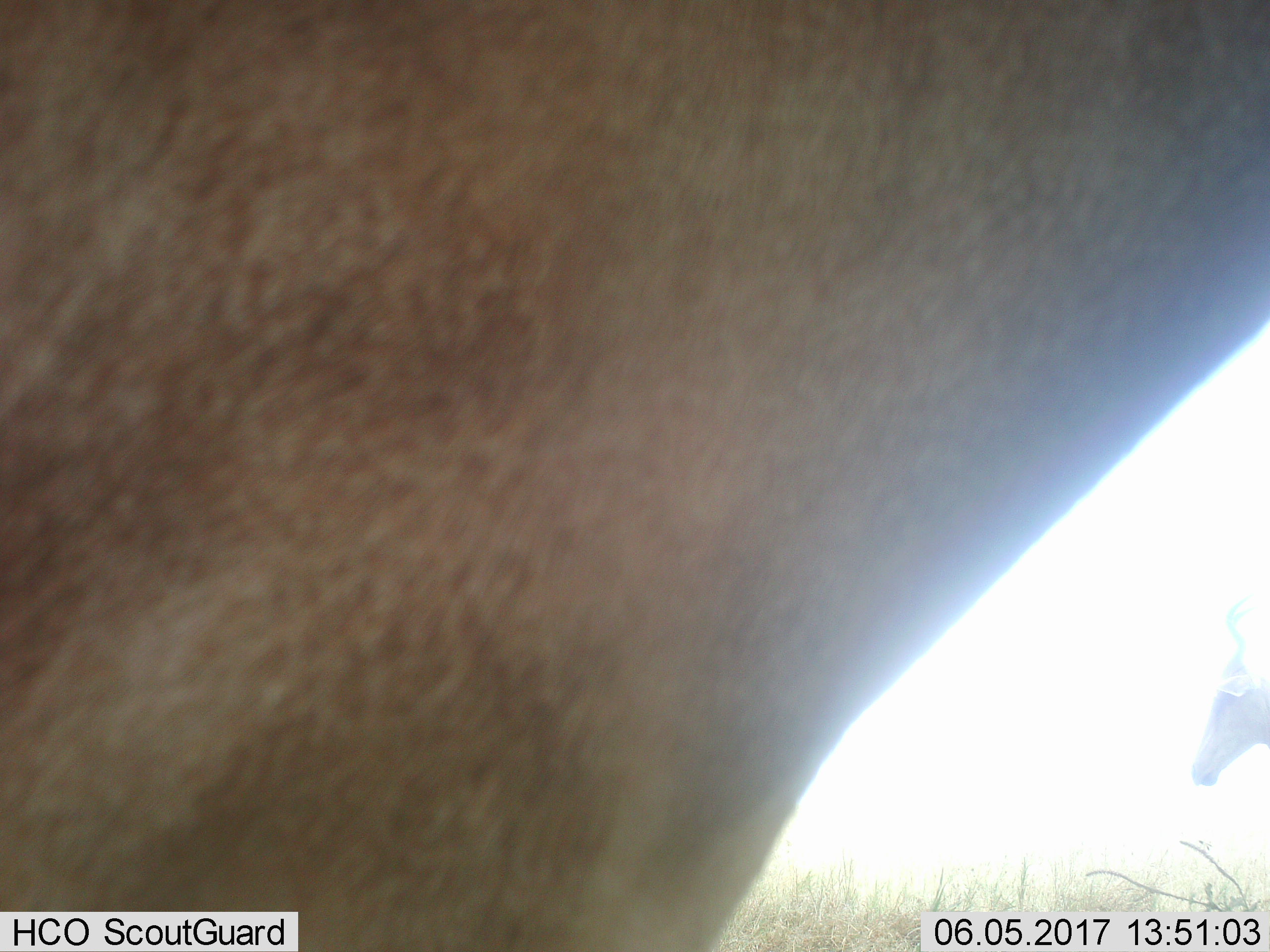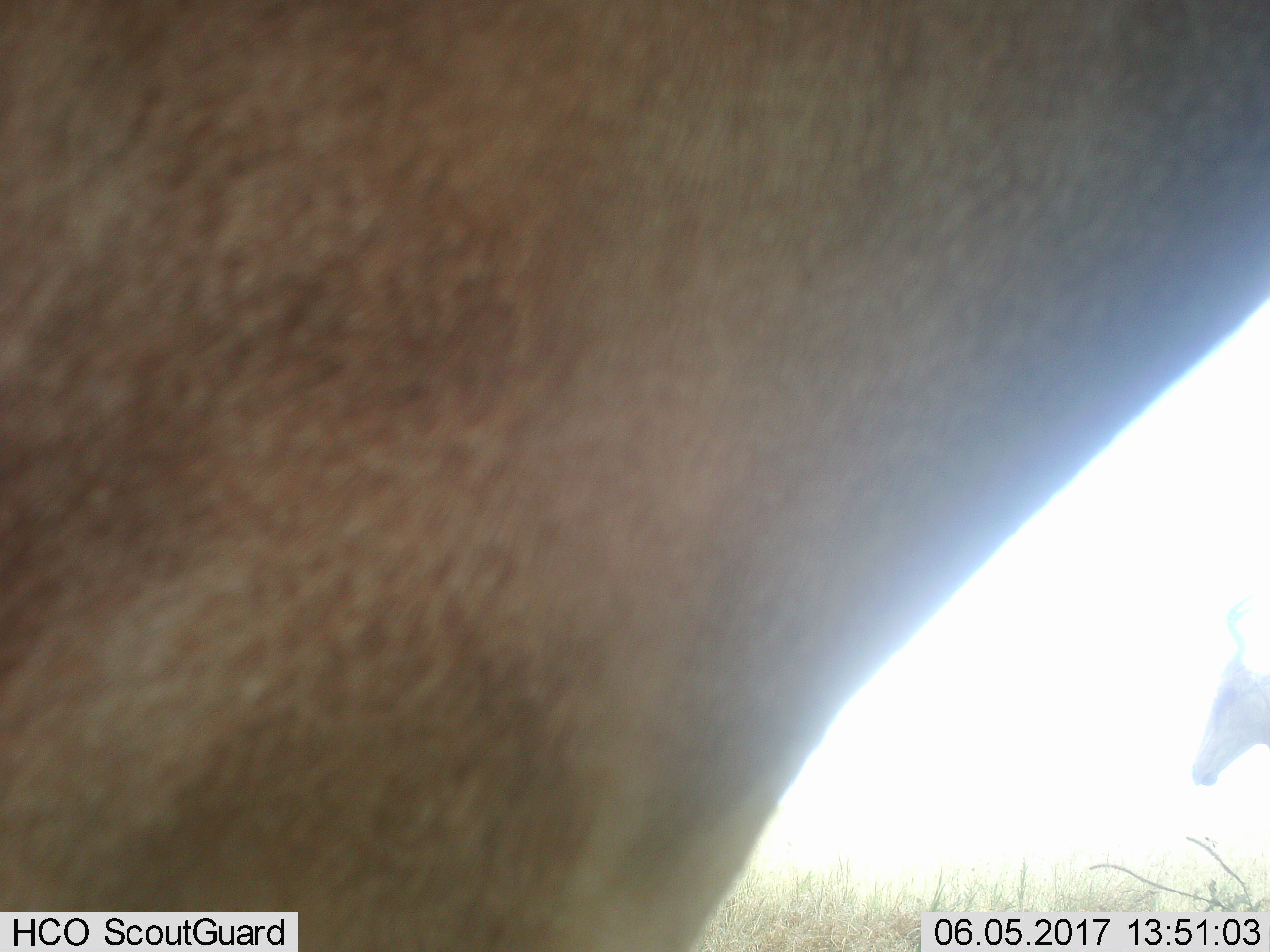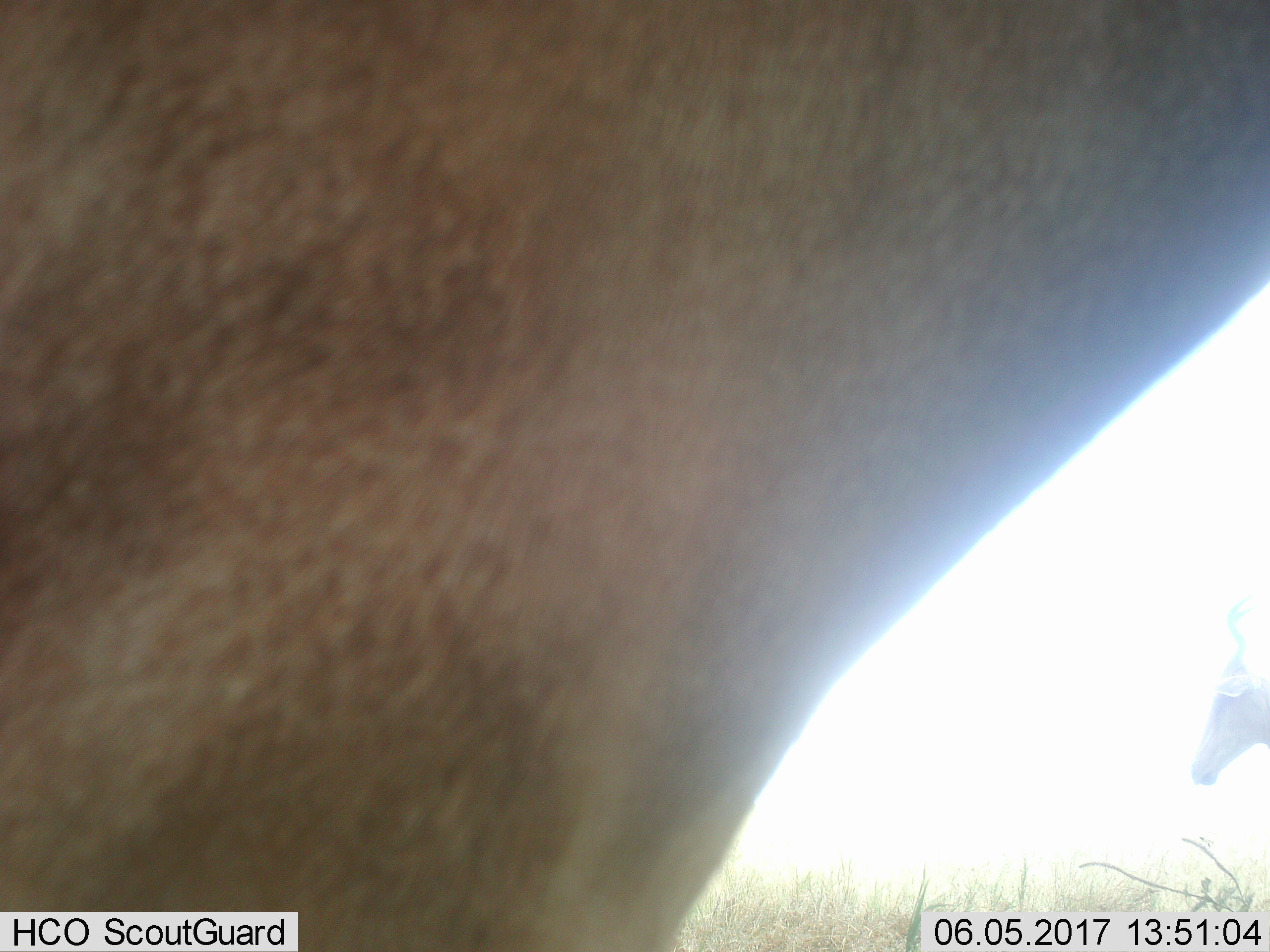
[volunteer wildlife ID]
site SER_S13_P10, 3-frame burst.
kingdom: Animalia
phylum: Chordata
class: Mammalia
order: Artiodactyla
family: Bovidae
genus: Alcelaphus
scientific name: Alcelaphus buselaphus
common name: hartebeest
Hartebeest (Alcelaphus buselaphus), count 2. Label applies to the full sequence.